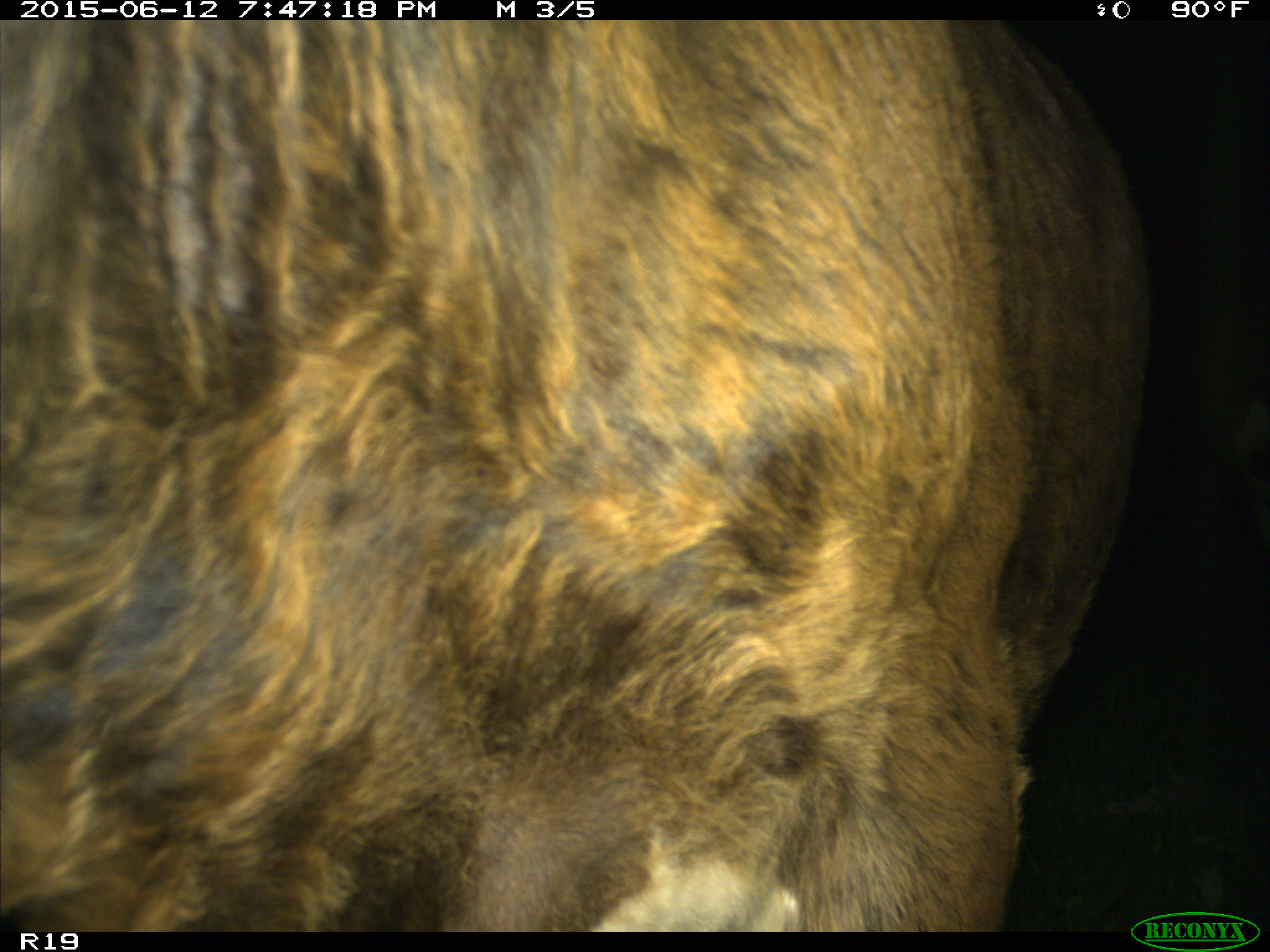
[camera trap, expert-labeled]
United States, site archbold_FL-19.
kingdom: Animalia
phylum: Chordata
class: Mammalia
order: Artiodactyla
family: Bovidae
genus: Bos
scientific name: Bos taurus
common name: domestic cow